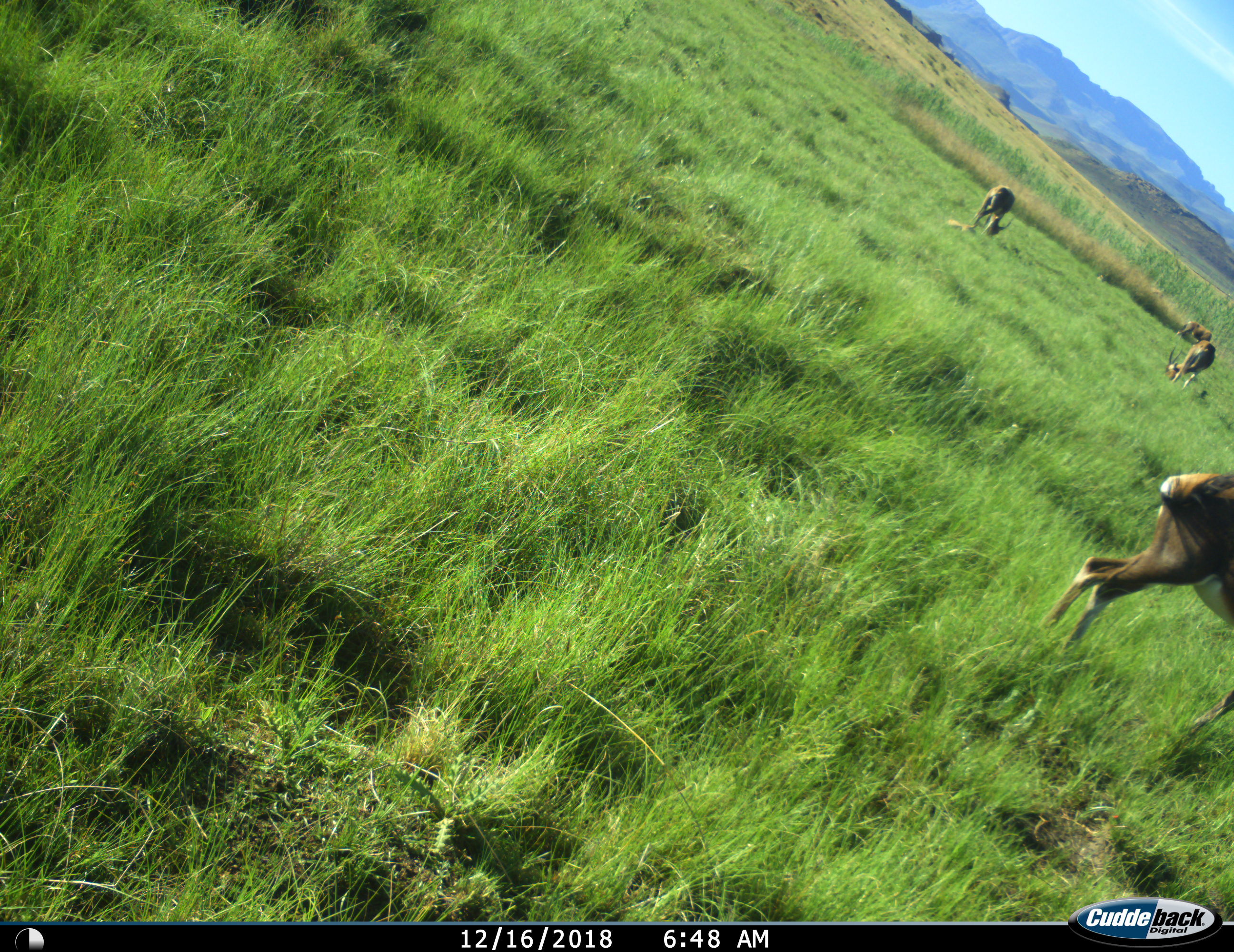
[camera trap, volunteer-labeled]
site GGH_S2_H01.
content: unidentified animal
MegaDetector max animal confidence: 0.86